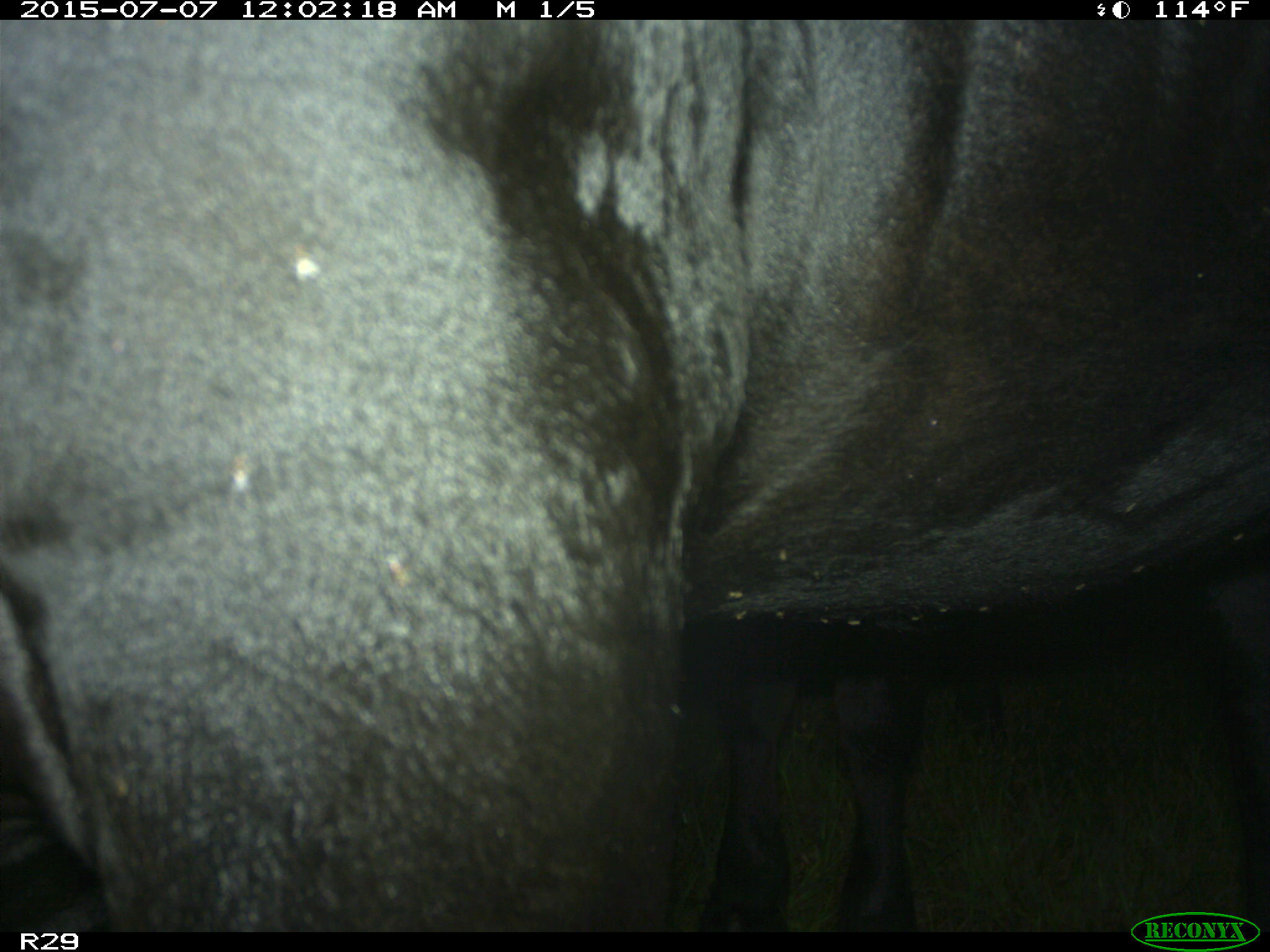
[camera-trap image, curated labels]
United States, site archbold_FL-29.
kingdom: Animalia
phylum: Chordata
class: Mammalia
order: Artiodactyla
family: Bovidae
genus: Bos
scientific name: Bos taurus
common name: domestic cow